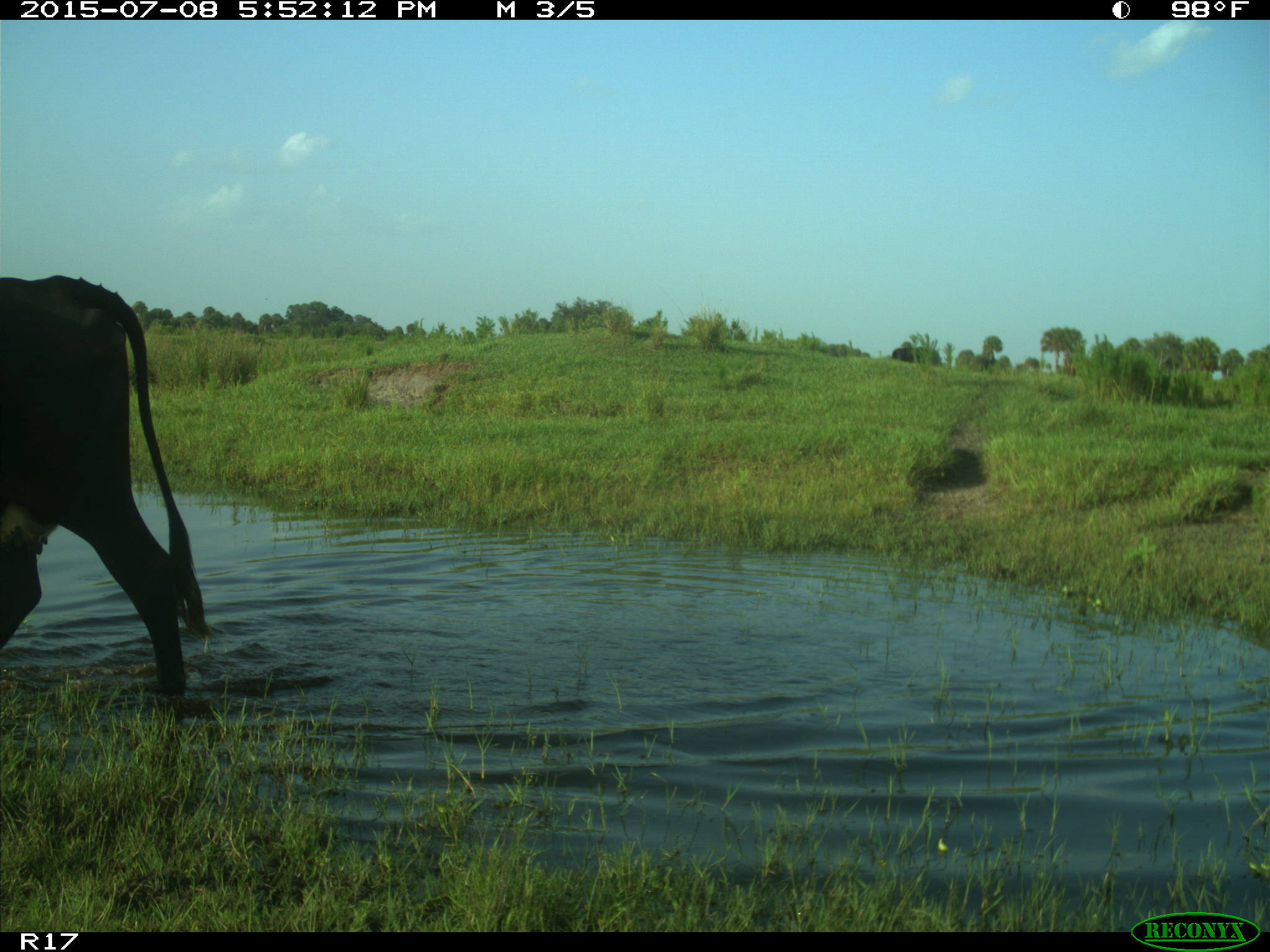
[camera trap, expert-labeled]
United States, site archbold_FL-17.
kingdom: Animalia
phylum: Chordata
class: Mammalia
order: Artiodactyla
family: Bovidae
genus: Bos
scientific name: Bos taurus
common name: domestic cow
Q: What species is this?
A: Bos taurus (domestic cow).